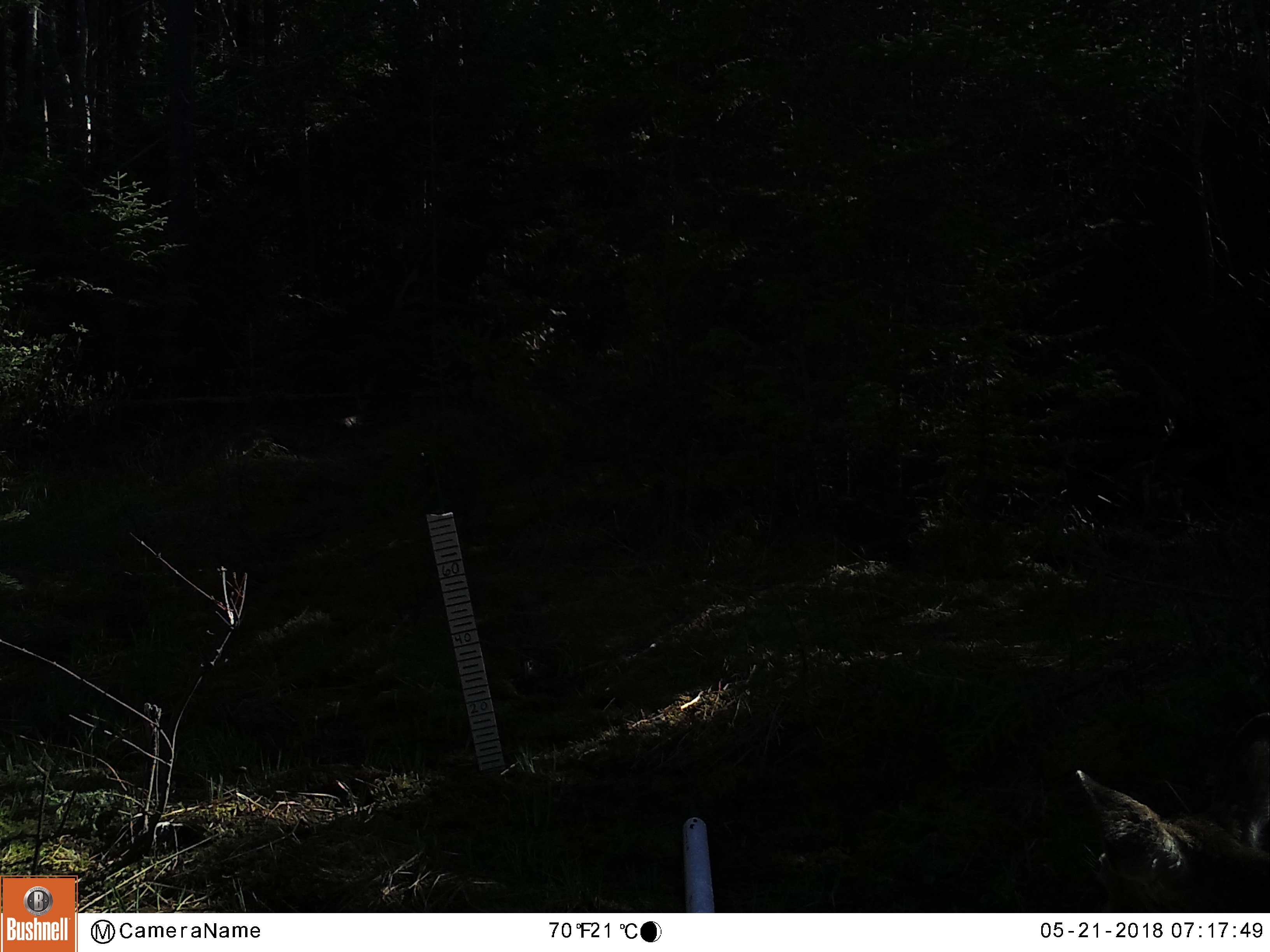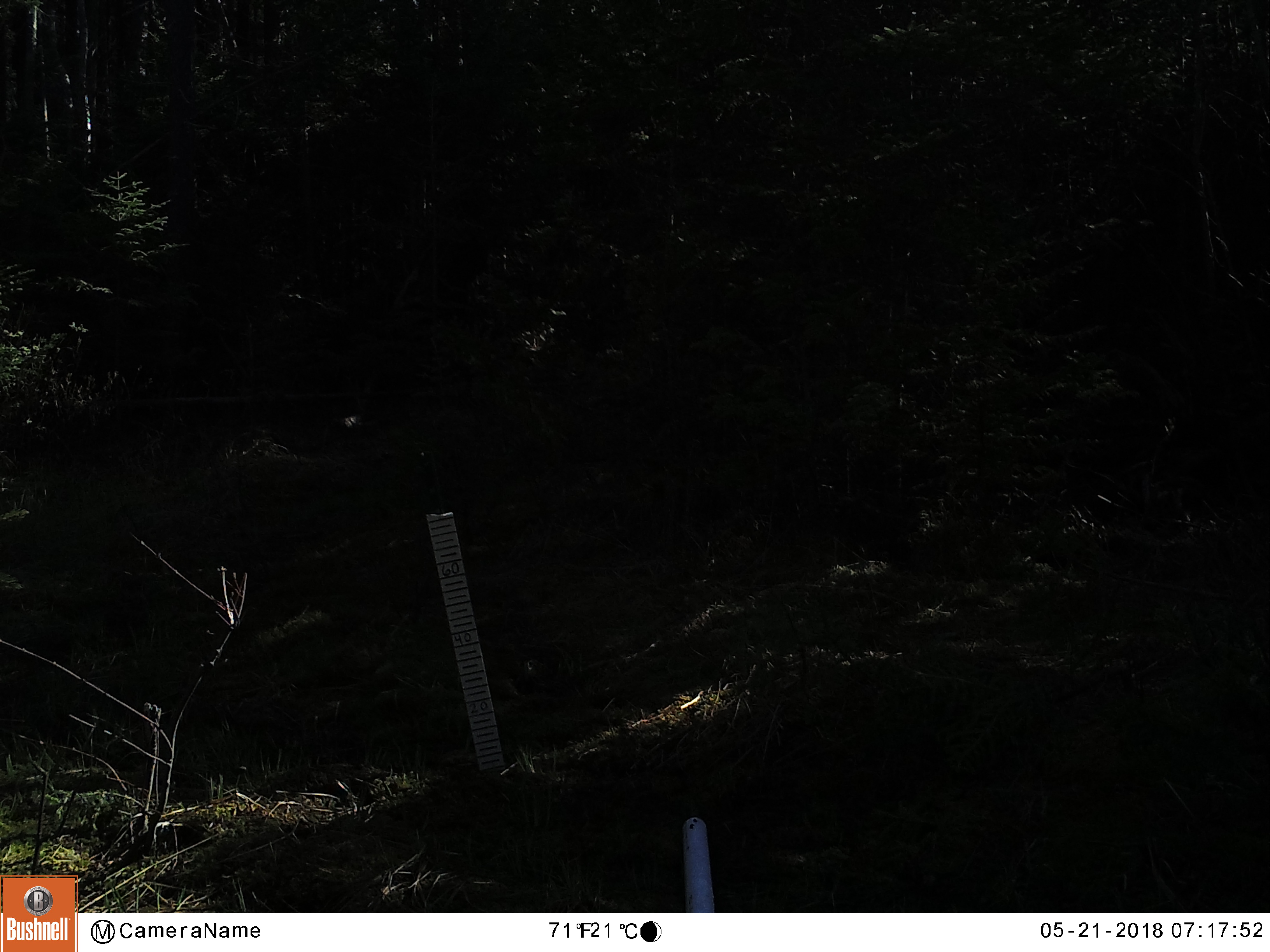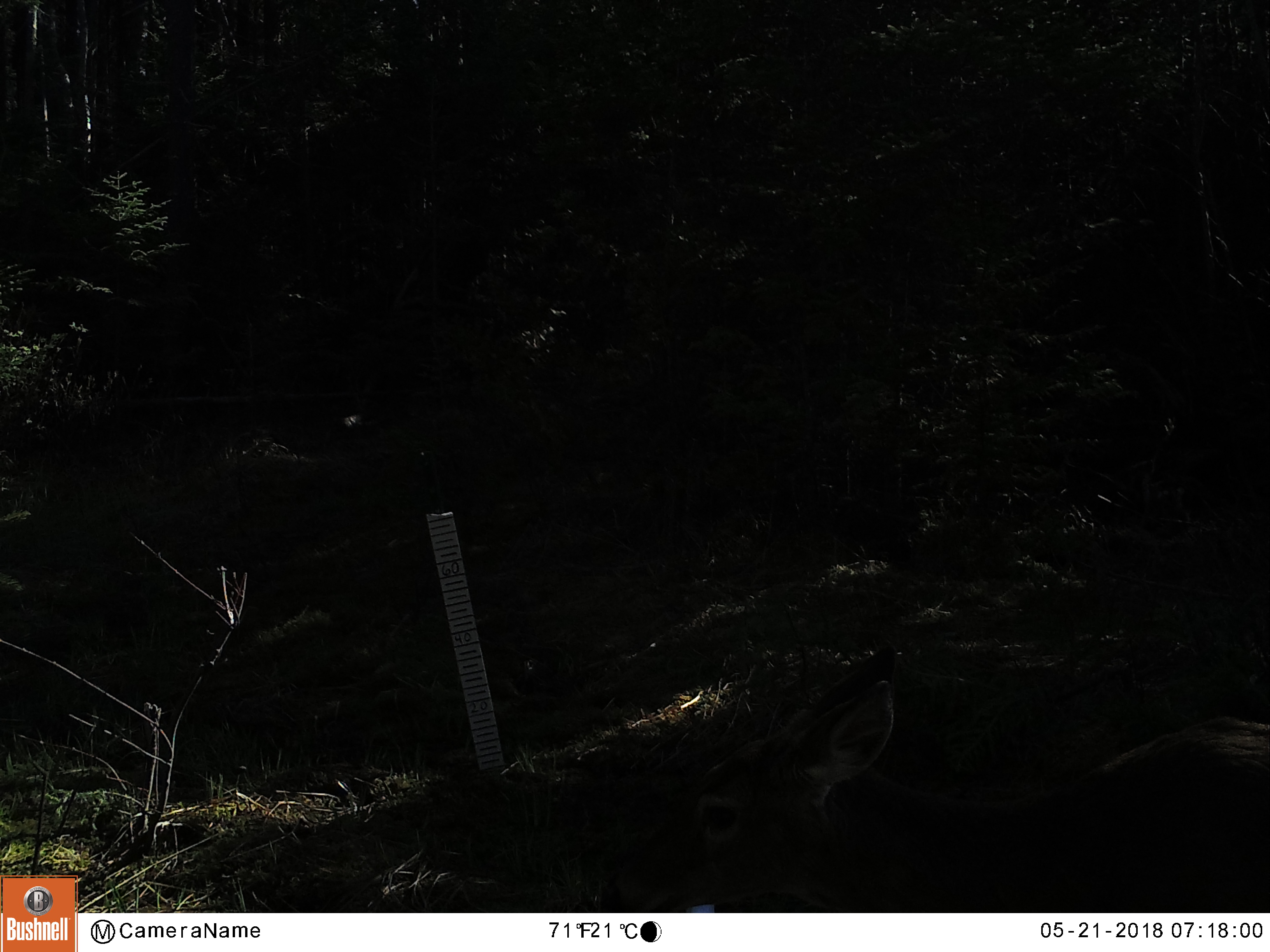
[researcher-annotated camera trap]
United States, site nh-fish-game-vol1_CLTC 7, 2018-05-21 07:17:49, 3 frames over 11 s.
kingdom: Animalia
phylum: Chordata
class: Mammalia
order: Artiodactyla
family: Cervidae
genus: Odocoileus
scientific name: Odocoileus virginianus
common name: white-tailed deer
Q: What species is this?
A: White-tailed deer (Odocoileus virginianus).